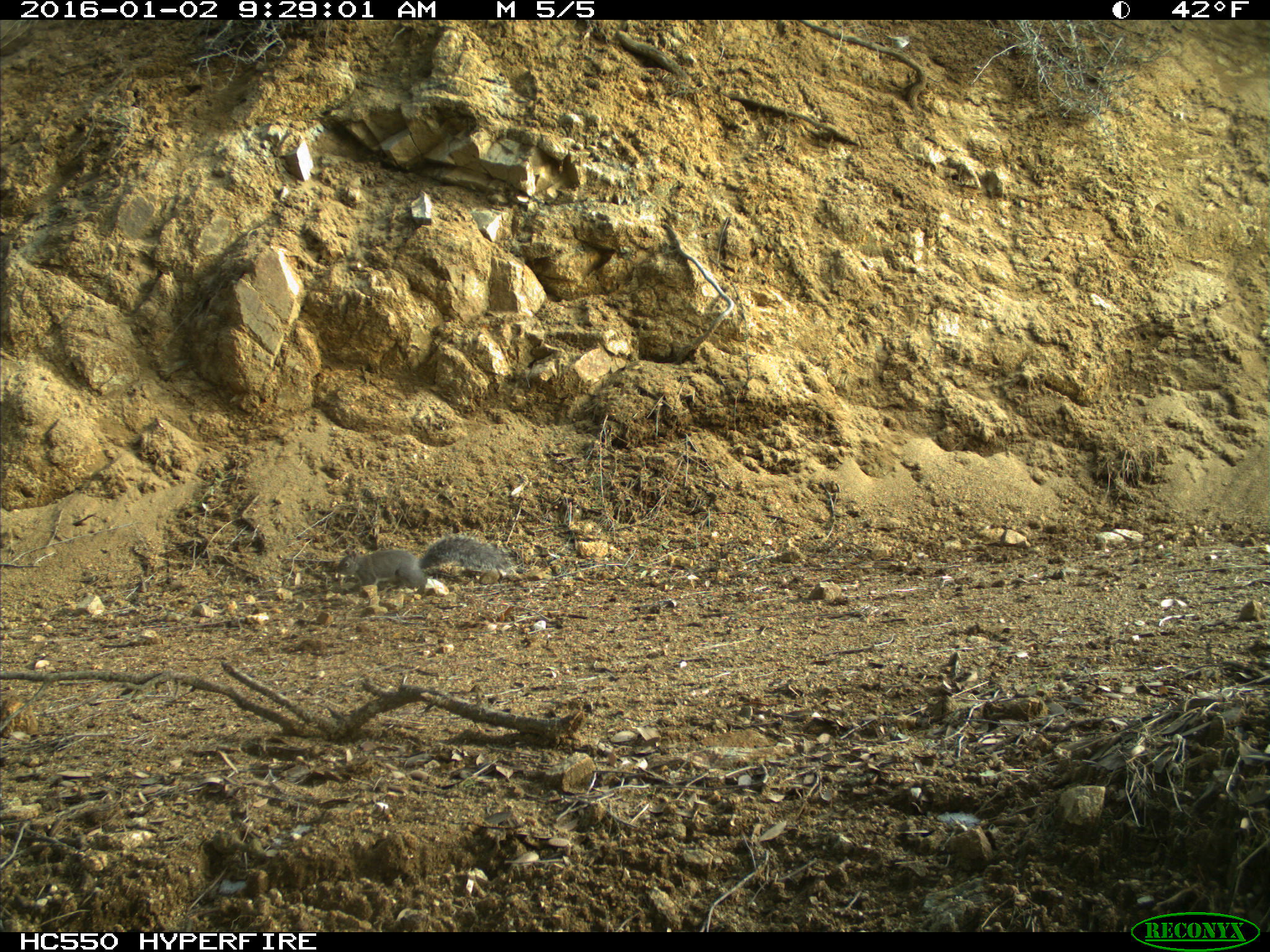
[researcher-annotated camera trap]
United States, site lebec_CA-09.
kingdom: Animalia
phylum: Chordata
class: Mammalia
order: Rodentia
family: Sciuridae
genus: Sciurus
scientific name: Sciurus carolinensis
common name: eastern gray squirrel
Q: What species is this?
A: Sciurus carolinensis (eastern gray squirrel).